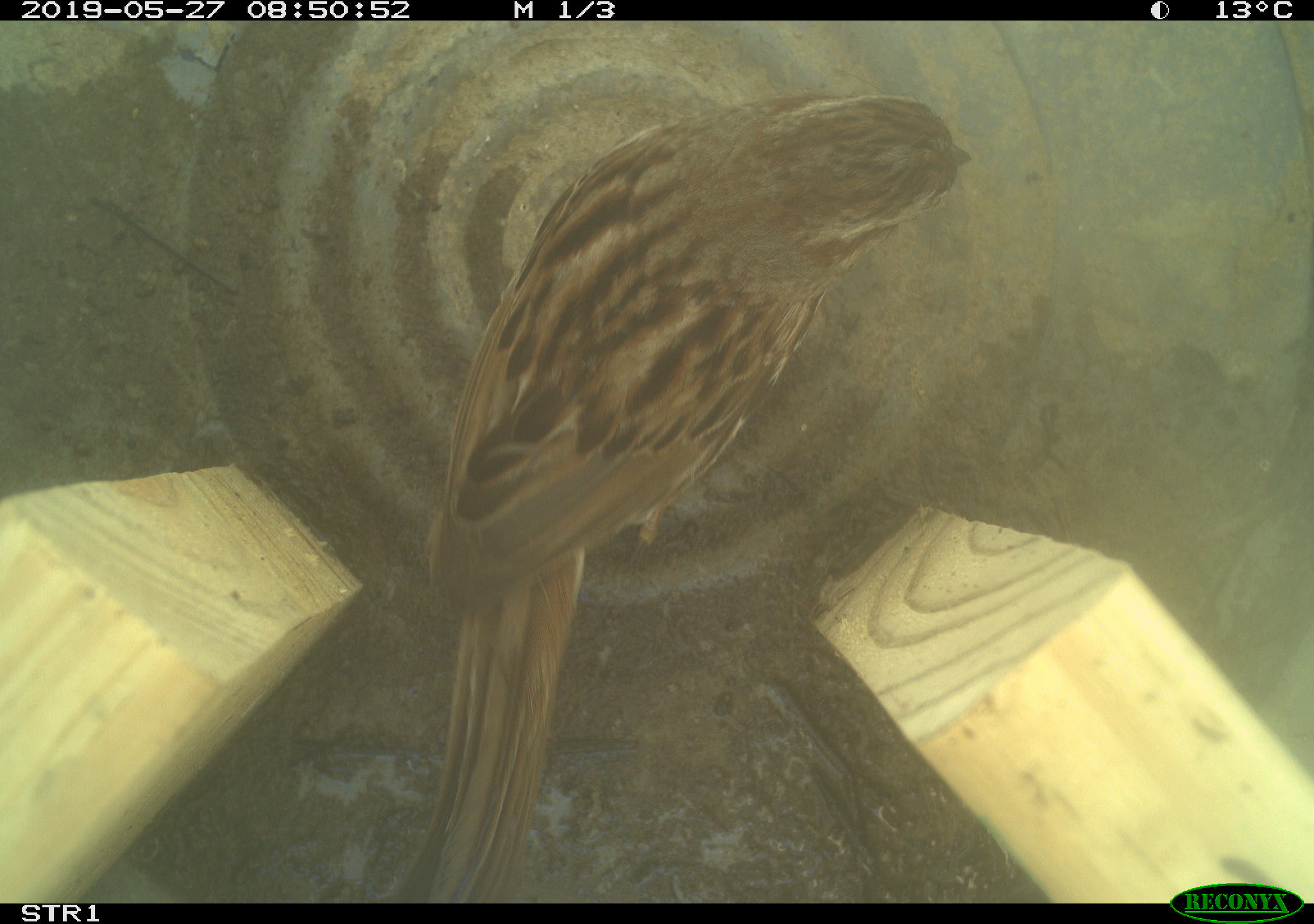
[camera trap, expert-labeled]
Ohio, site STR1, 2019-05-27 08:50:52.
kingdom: Animalia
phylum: Chordata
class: Aves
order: Passeriformes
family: Passerellidae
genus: Melospiza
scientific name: Melospiza melodia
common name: song sparrow